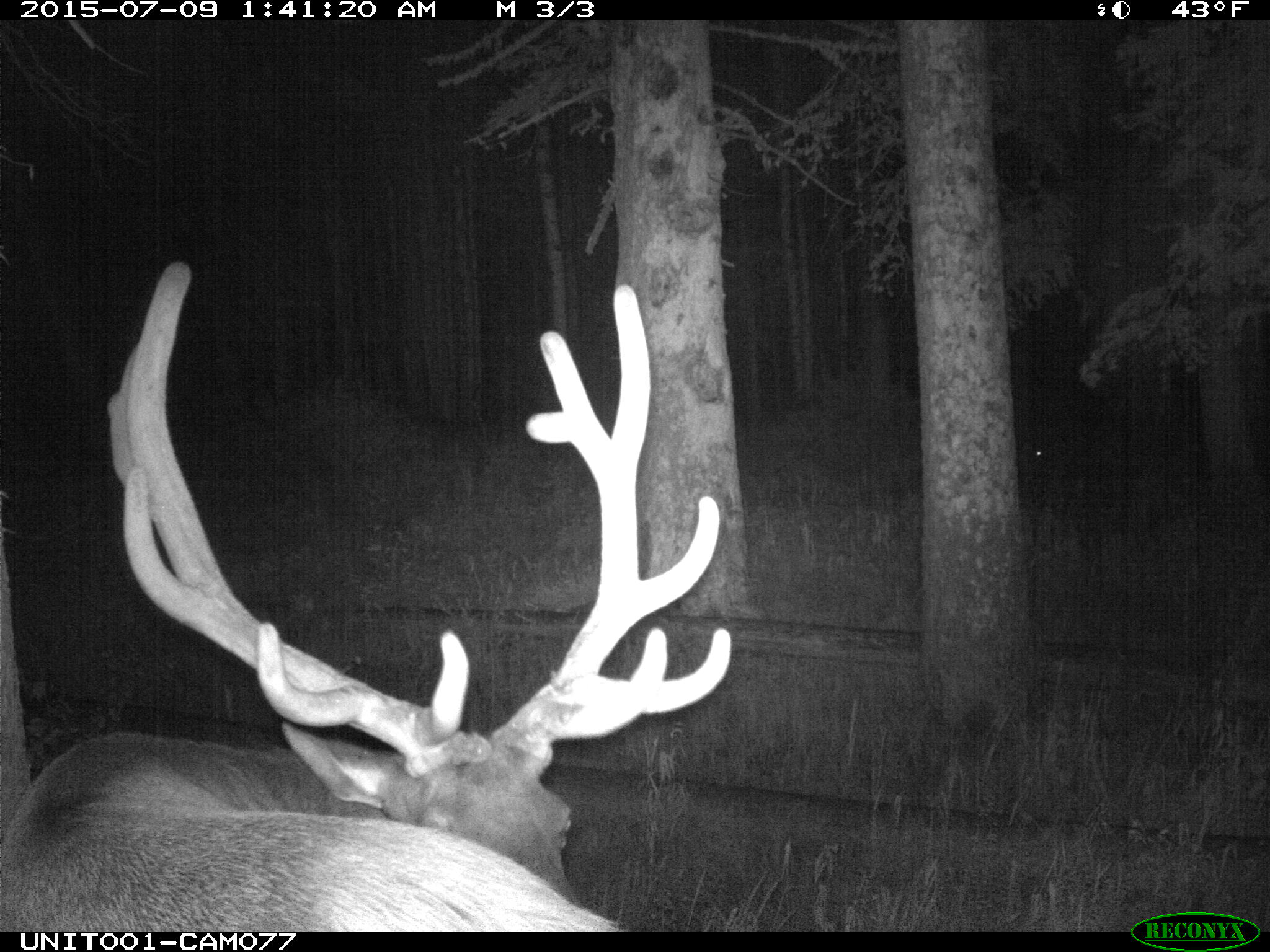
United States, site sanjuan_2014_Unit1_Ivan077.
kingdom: Animalia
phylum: Chordata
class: Mammalia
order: Artiodactyla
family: Cervidae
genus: Cervus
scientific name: Cervus elaphus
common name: red deer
Cervus elaphus (red deer).